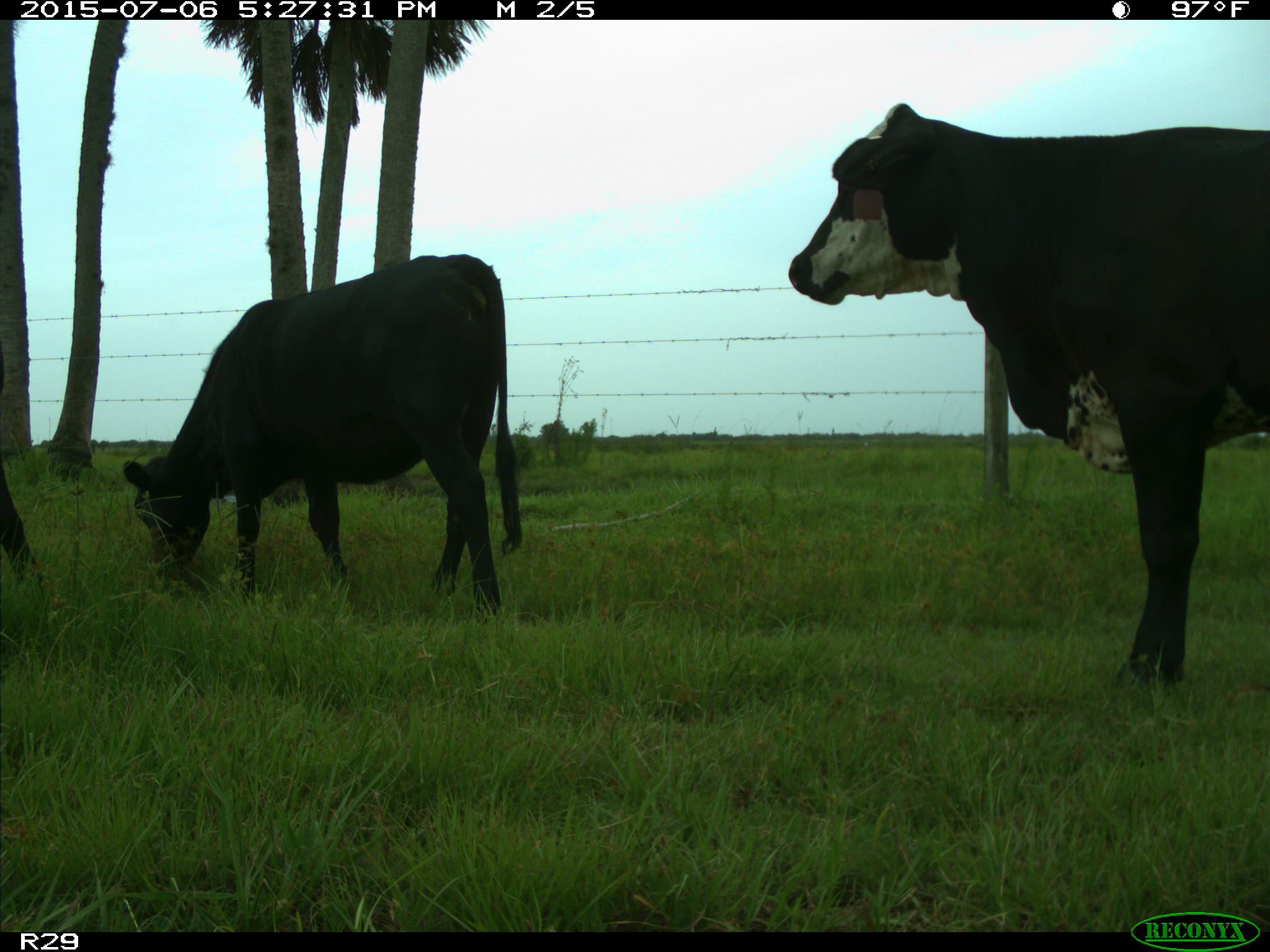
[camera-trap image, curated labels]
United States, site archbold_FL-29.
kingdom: Animalia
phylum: Chordata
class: Mammalia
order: Artiodactyla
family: Bovidae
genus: Bos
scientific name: Bos taurus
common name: domestic cow